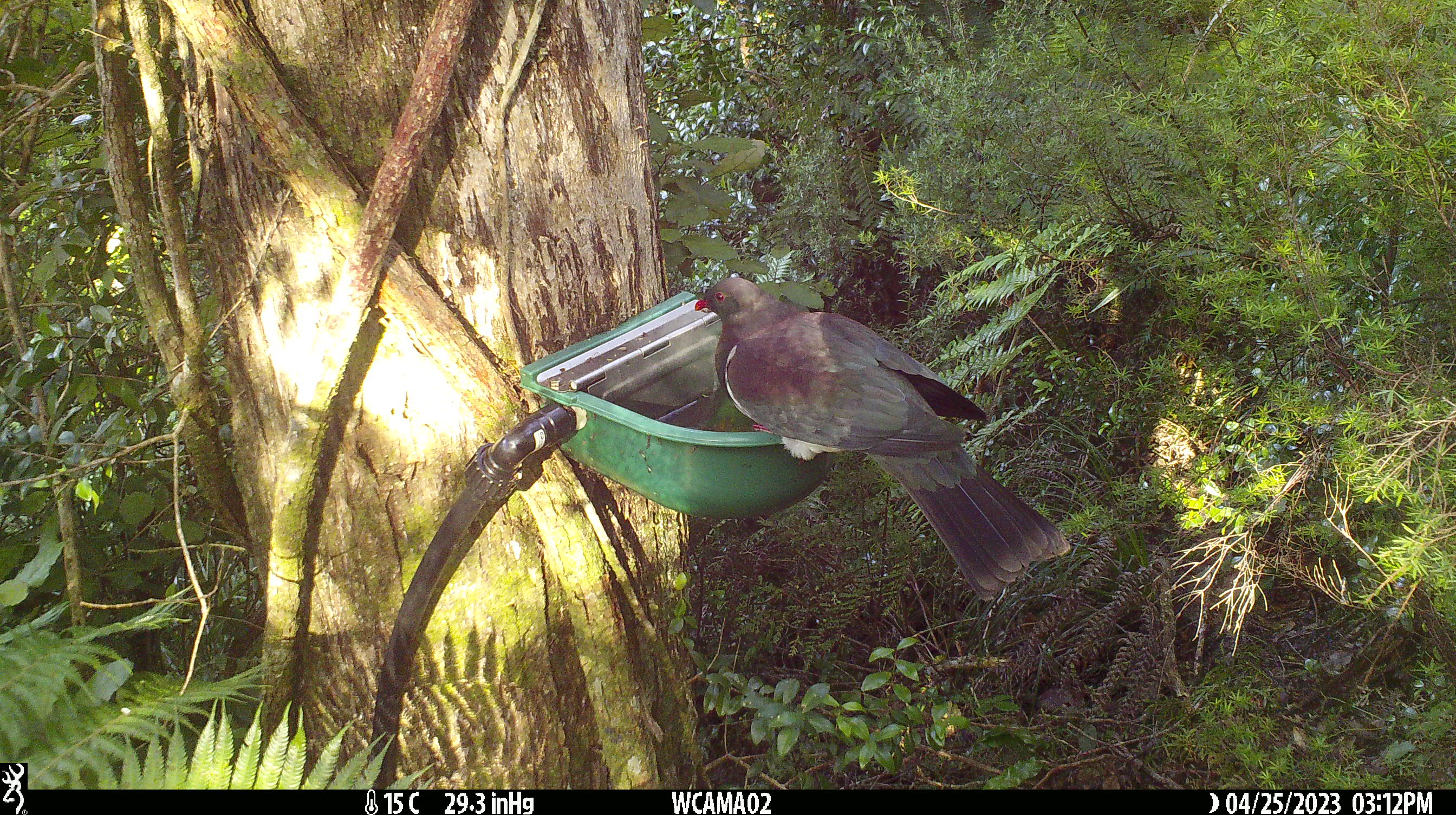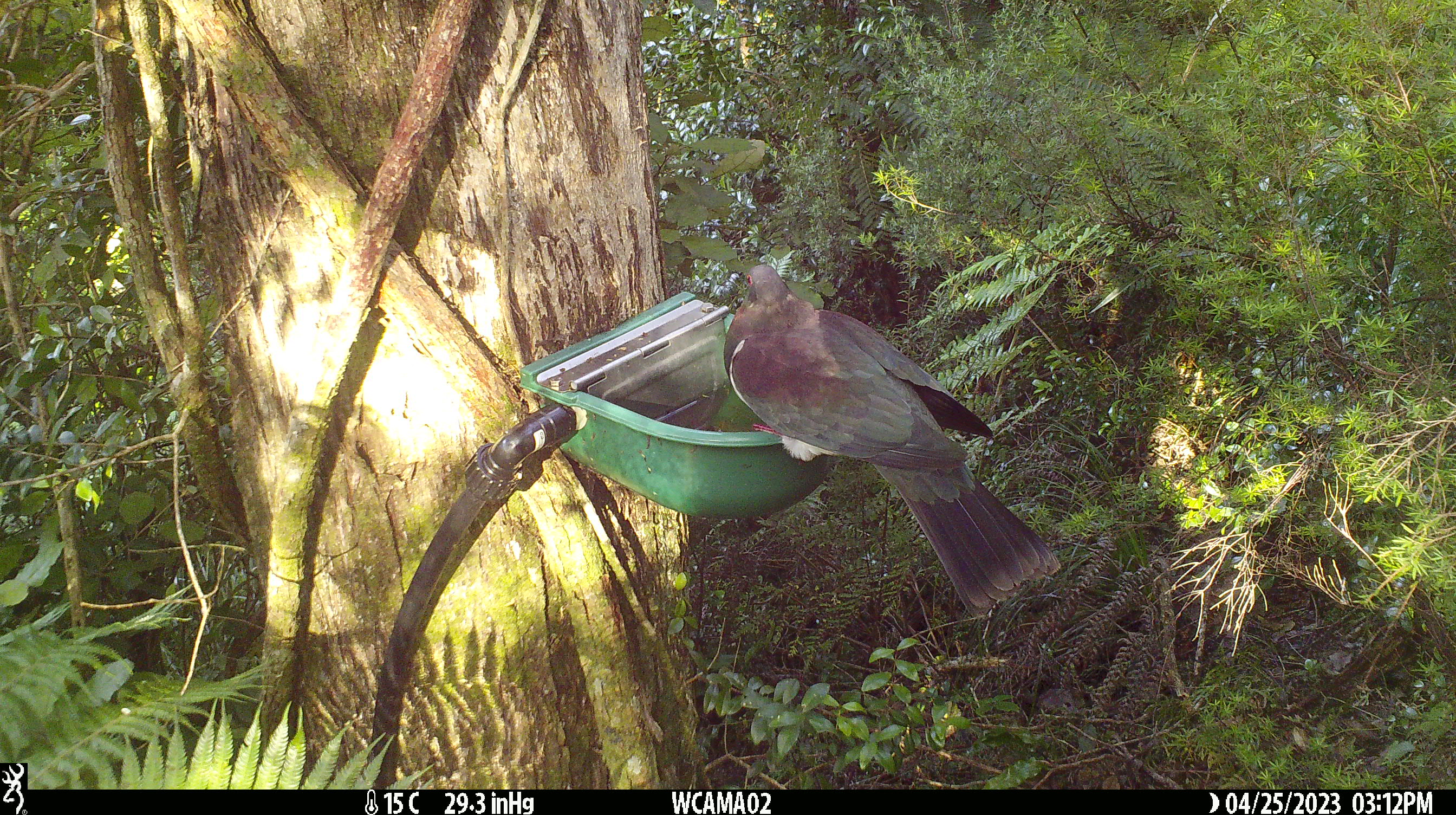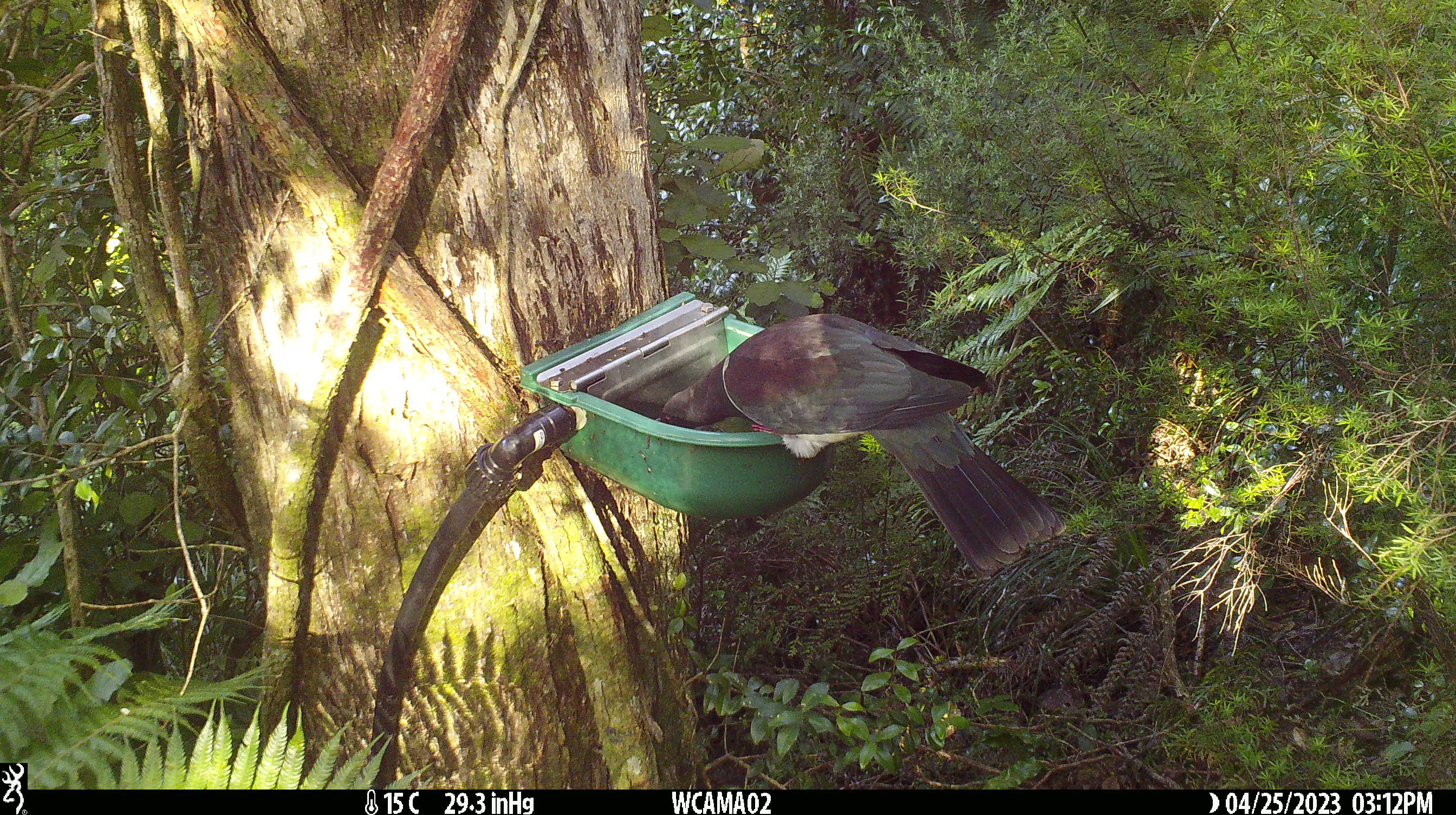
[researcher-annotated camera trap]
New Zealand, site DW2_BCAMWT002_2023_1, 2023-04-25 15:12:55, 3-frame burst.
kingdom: Animalia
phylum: Chordata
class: Aves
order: Columbiformes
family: Columbidae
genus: Hemiphaga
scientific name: Hemiphaga novaeseelandiae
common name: new zealand pigeon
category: kereru